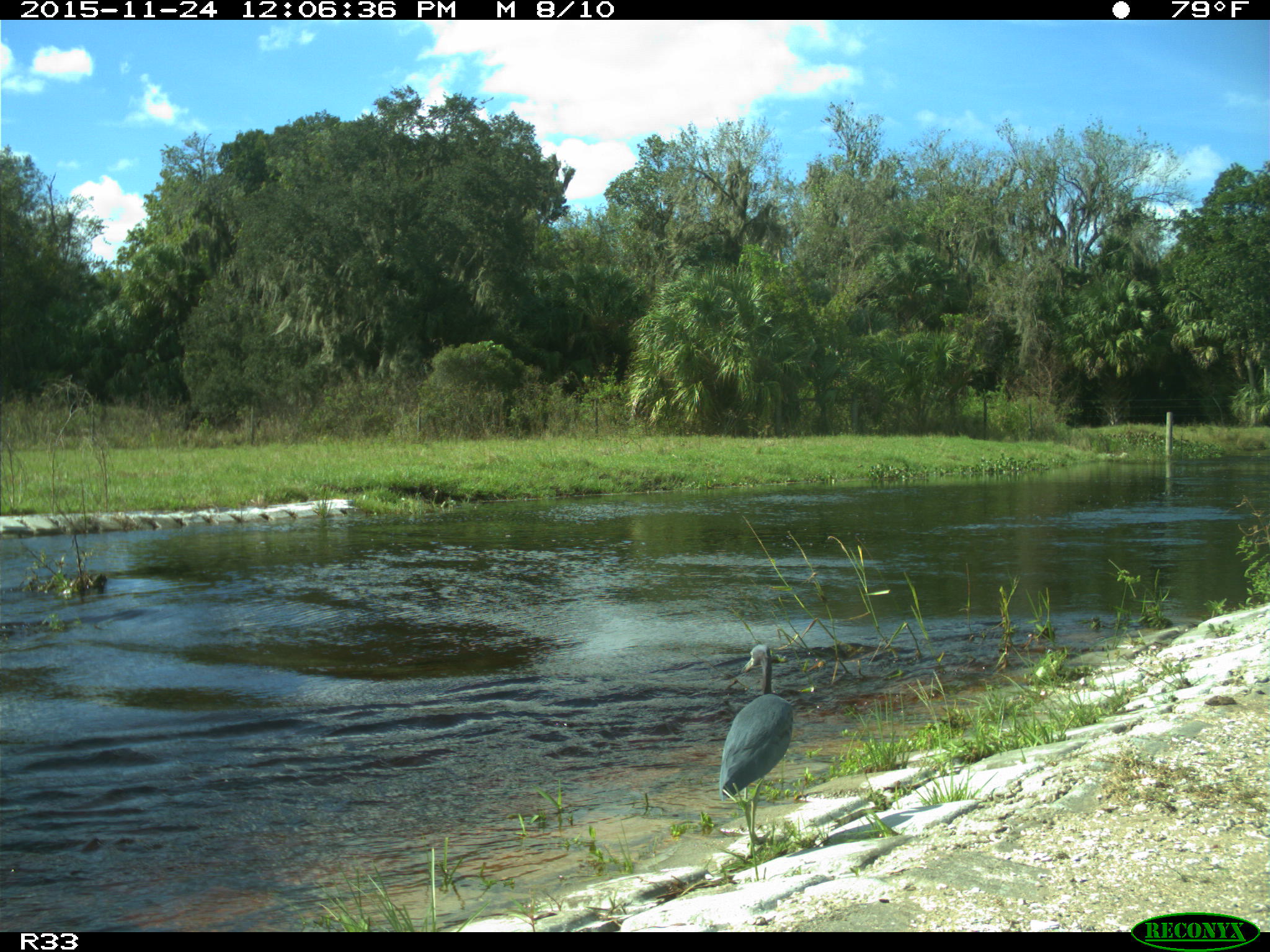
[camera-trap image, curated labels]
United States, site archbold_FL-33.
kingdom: Animalia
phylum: Chordata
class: Aves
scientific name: Aves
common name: birds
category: unidentified bird